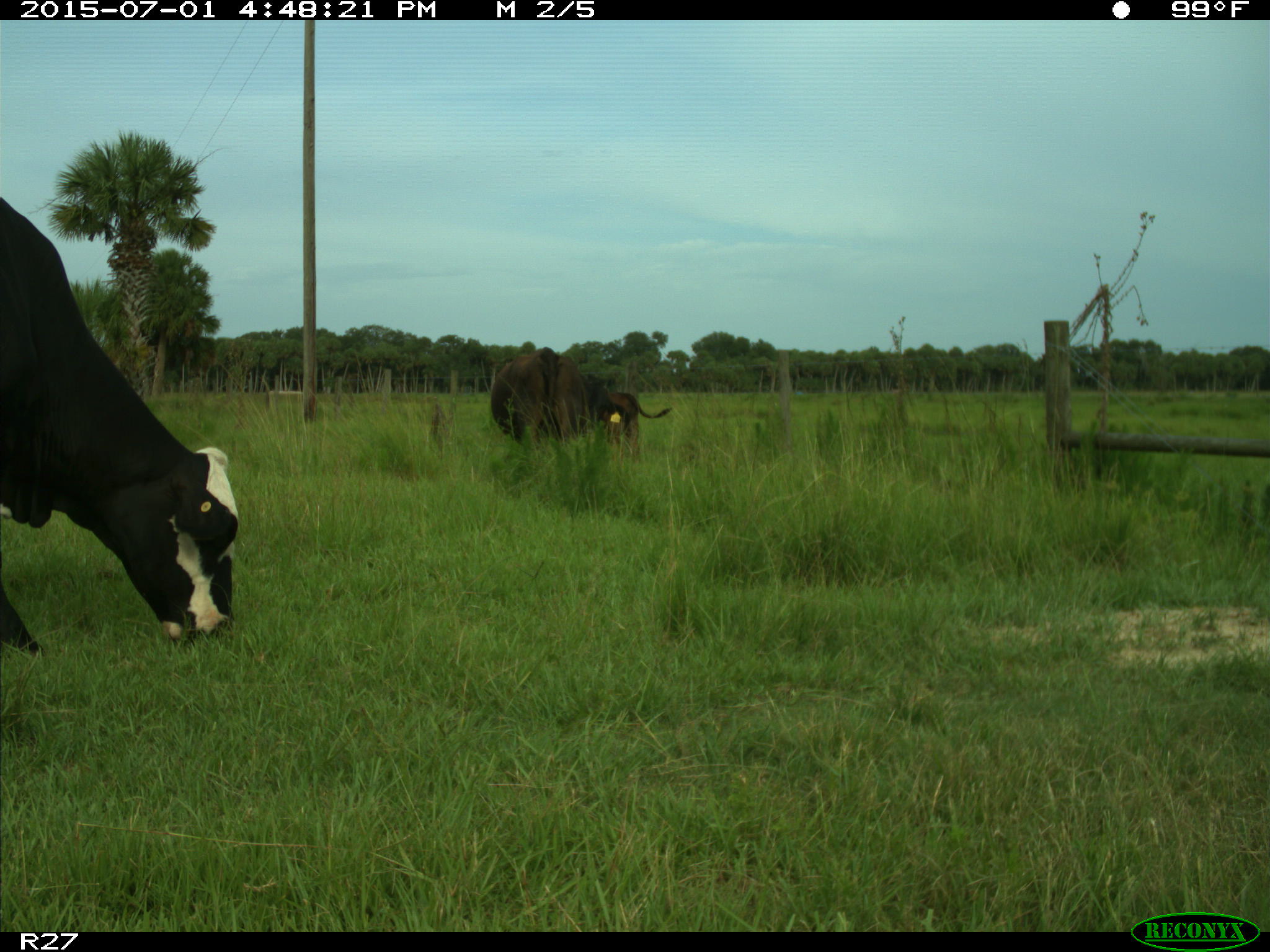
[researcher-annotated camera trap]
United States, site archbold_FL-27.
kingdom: Animalia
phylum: Chordata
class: Mammalia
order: Artiodactyla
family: Bovidae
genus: Bos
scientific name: Bos taurus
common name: domestic cow